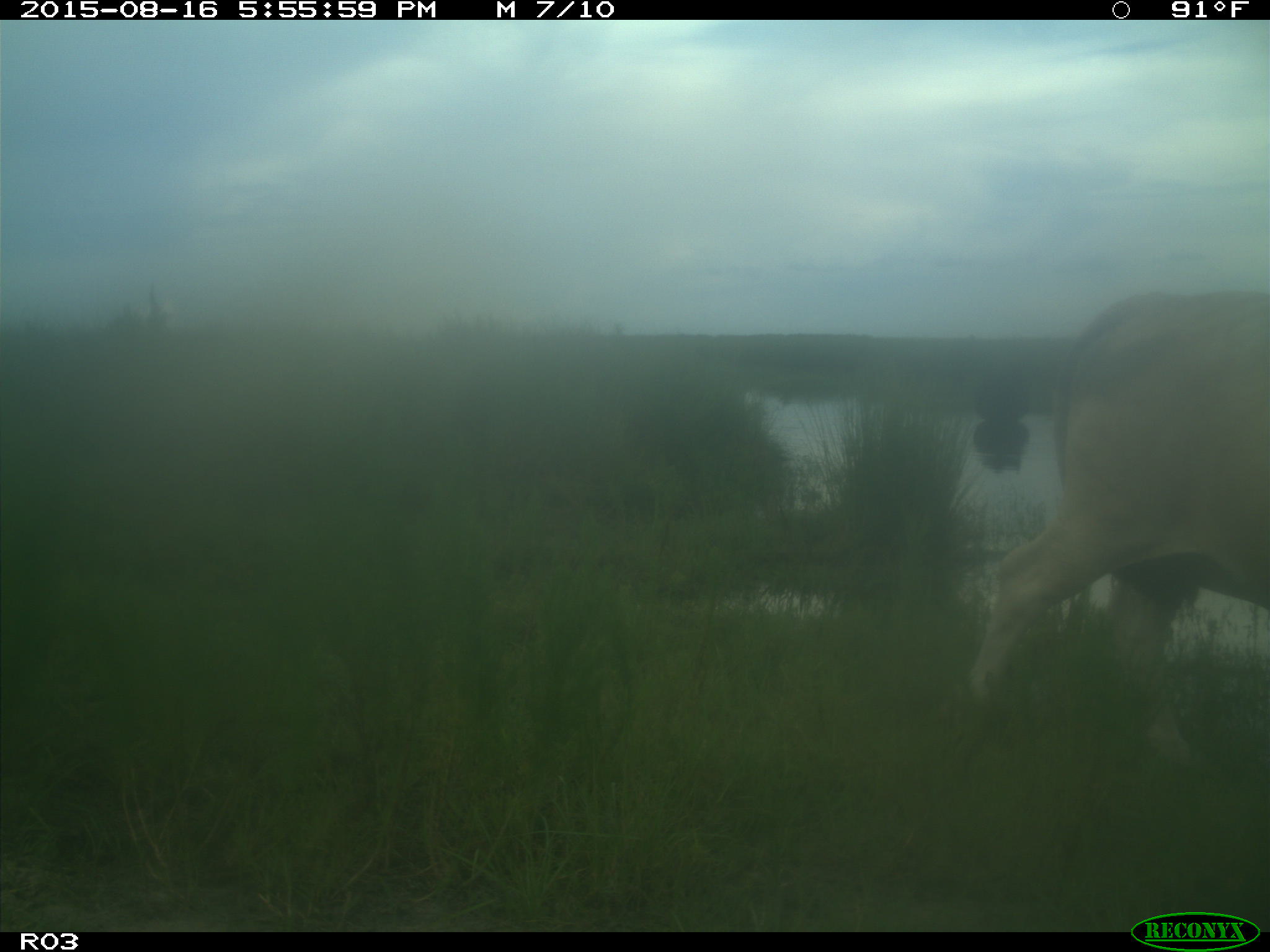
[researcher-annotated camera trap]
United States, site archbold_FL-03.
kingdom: Animalia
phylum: Chordata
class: Mammalia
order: Artiodactyla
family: Bovidae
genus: Bos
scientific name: Bos taurus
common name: domestic cow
Bos taurus (domestic cow).